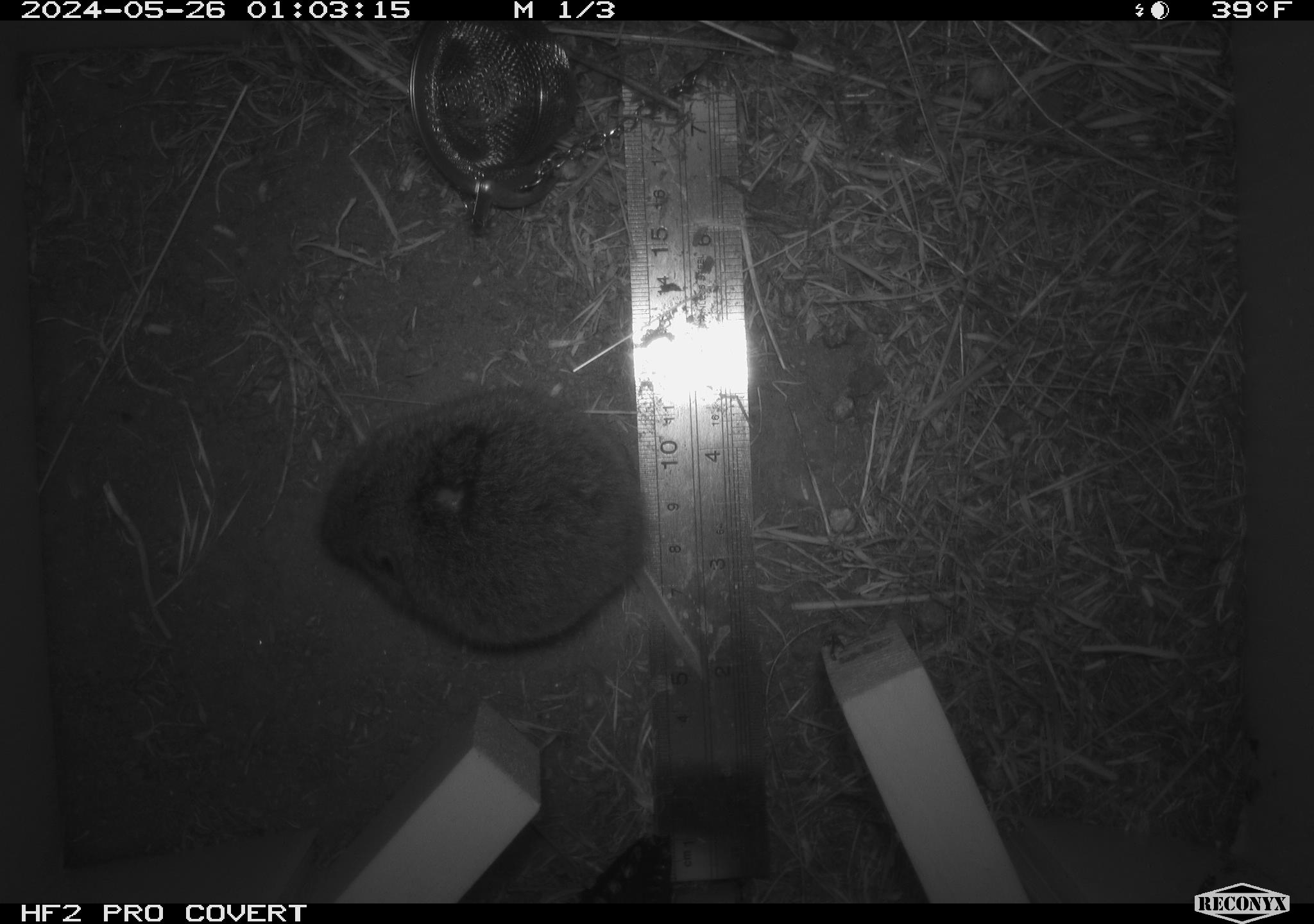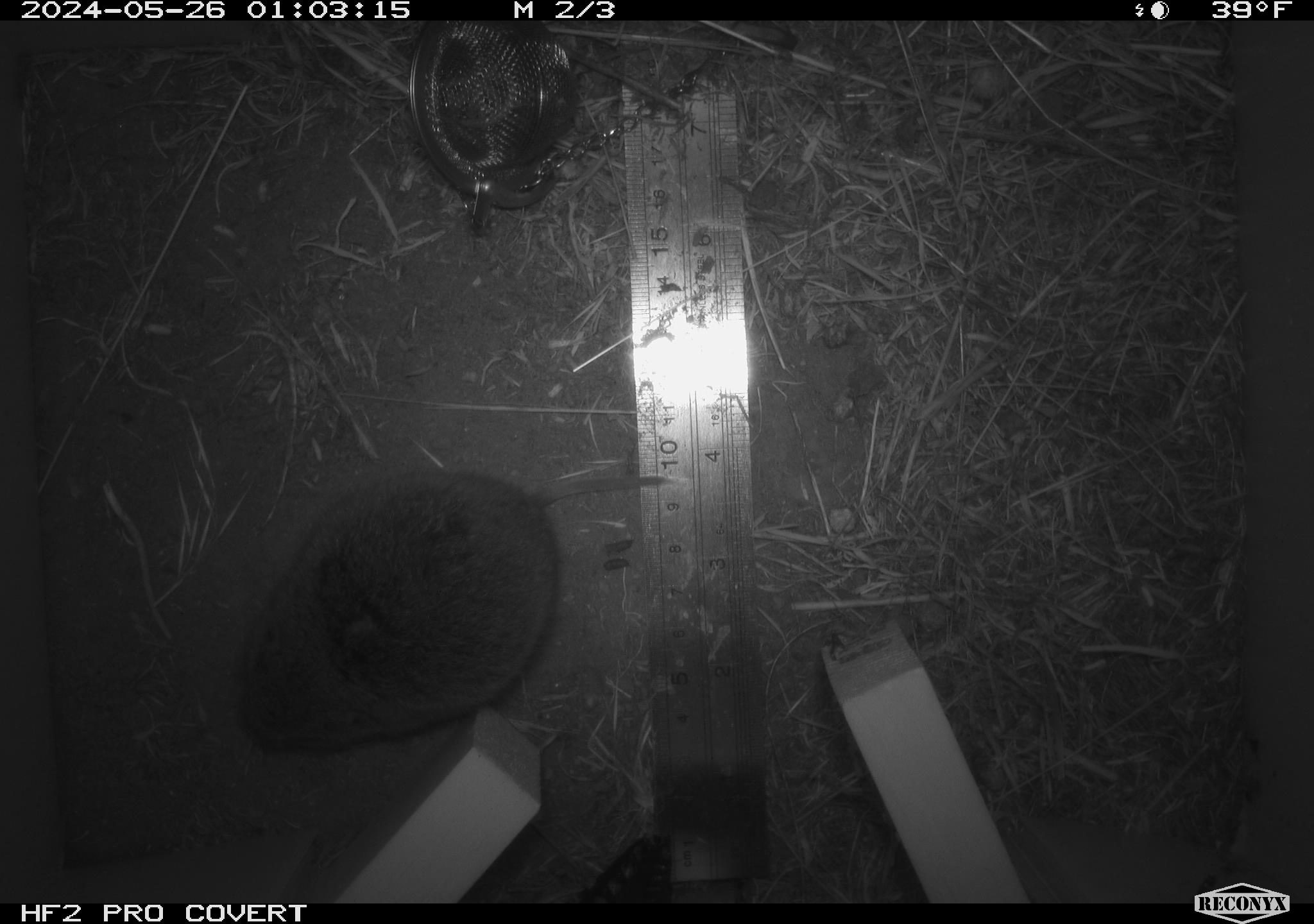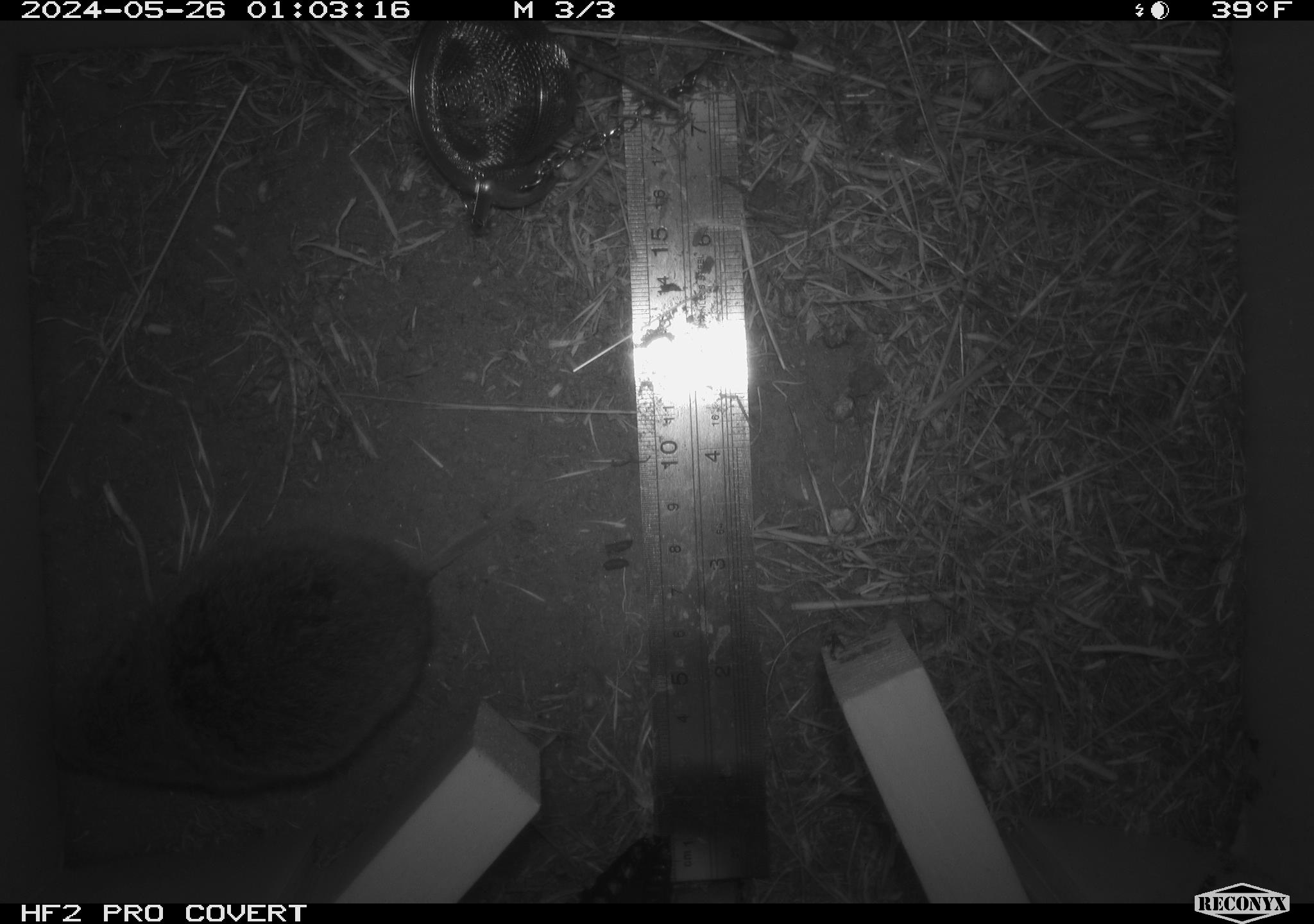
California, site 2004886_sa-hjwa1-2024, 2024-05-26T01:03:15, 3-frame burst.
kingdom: Animalia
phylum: Chordata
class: Mammalia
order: Rodentia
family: Cricetidae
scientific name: Cricetidae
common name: hamsters, voles, lemmings, and allies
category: cricetidae family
Cricetidae family (hamsters, voles, lemmings, and allies) (Cricetidae).